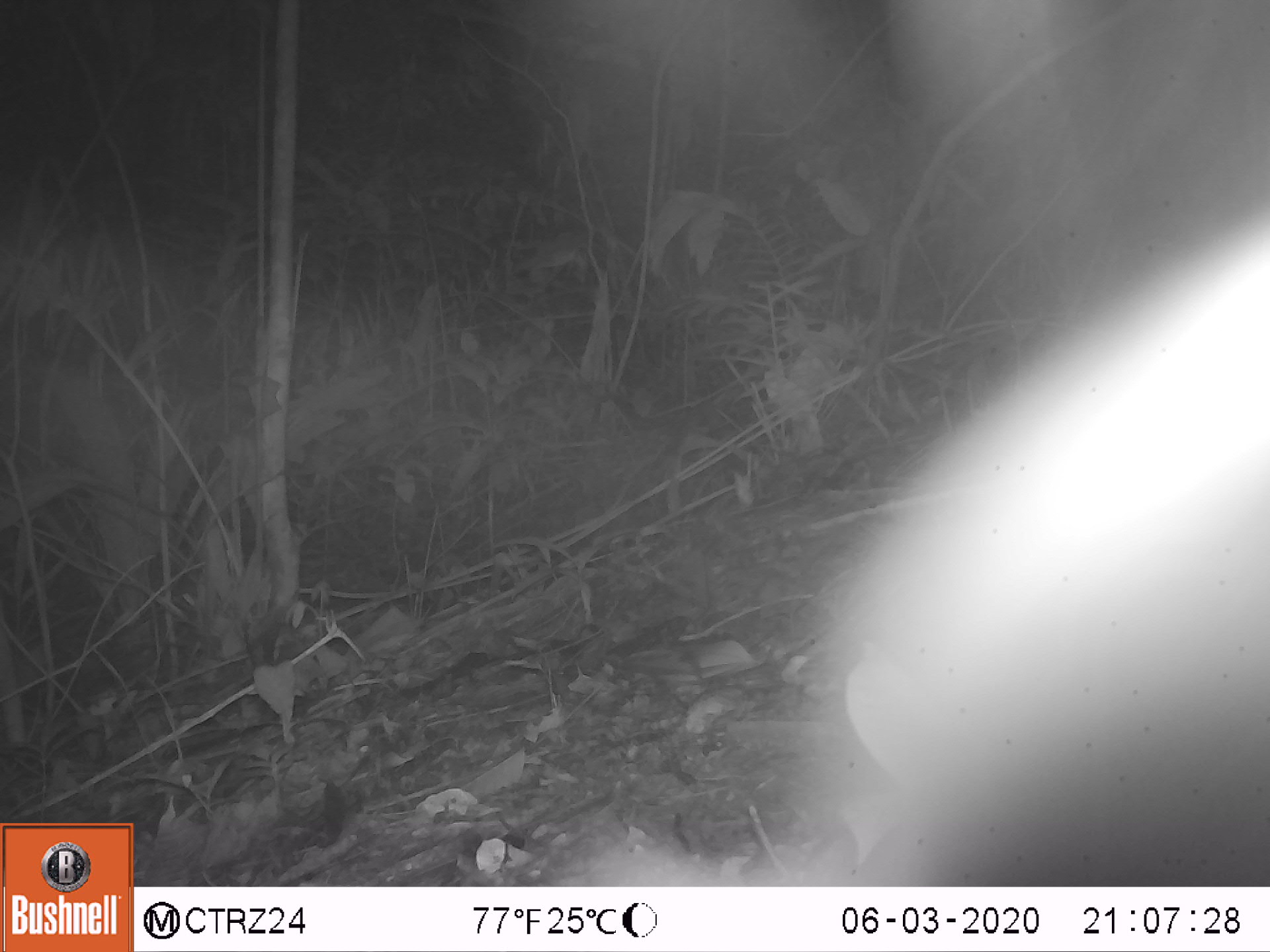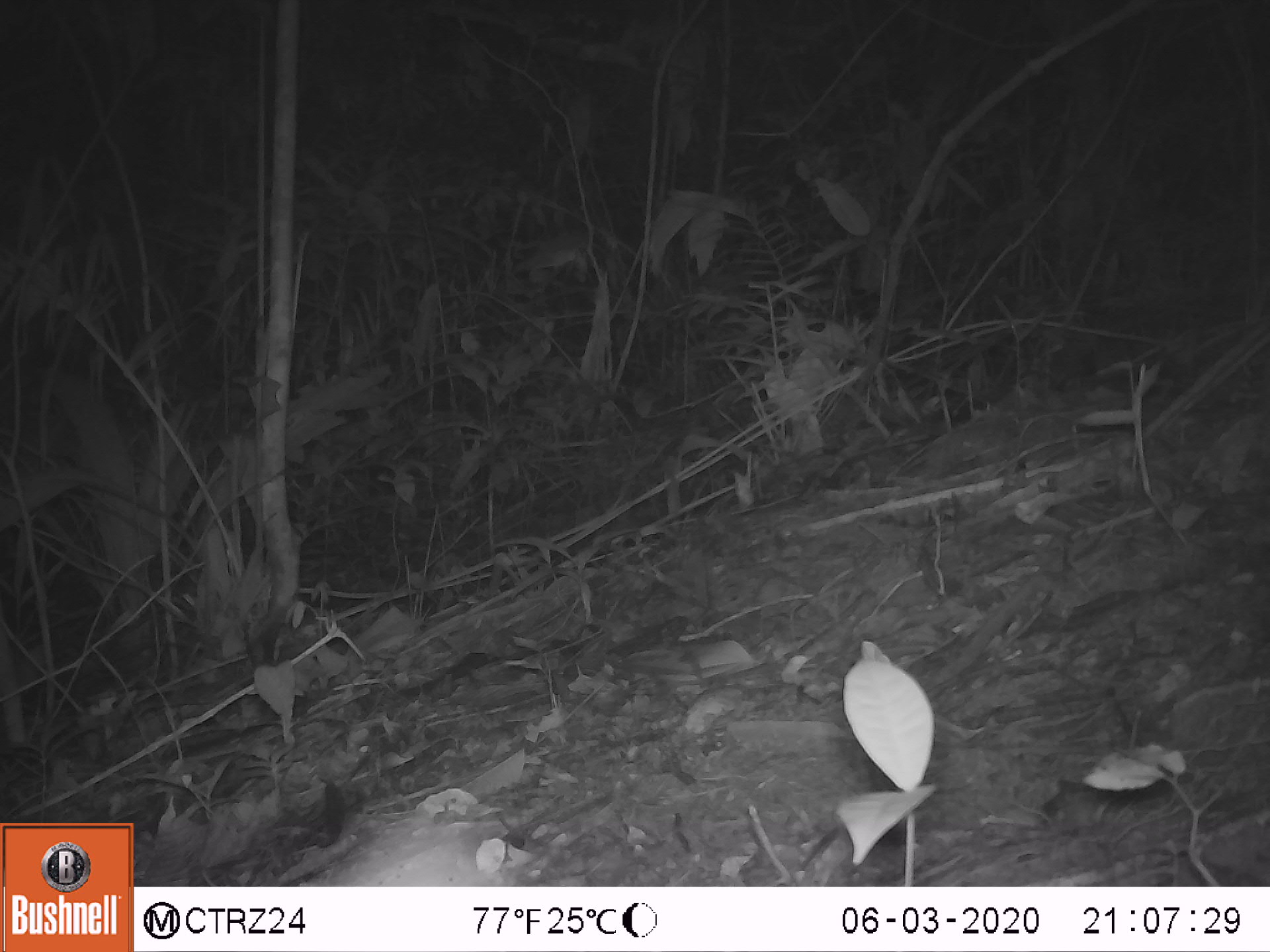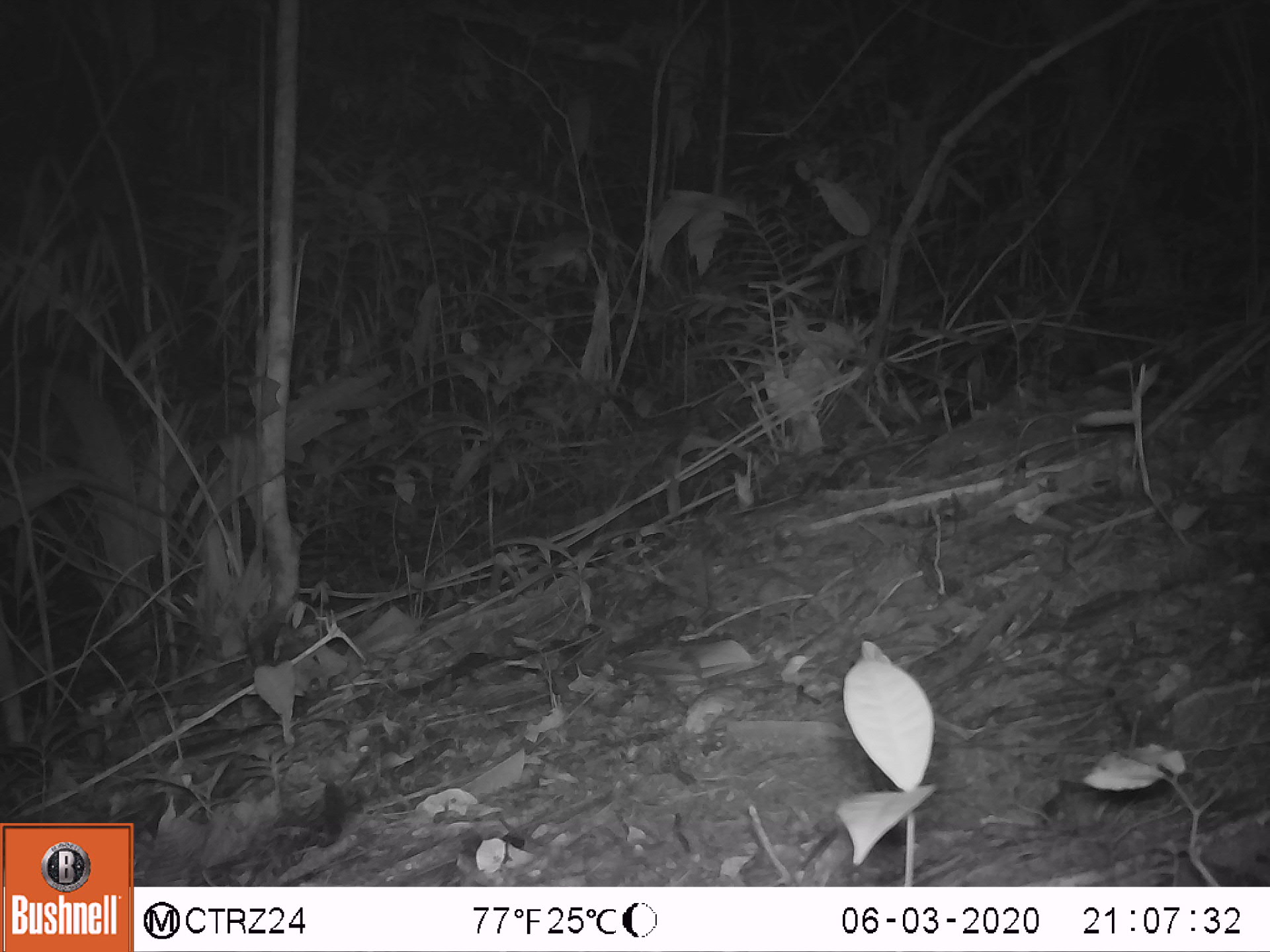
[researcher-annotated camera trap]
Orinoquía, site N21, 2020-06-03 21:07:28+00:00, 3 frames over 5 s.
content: unidentified animal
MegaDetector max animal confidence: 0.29